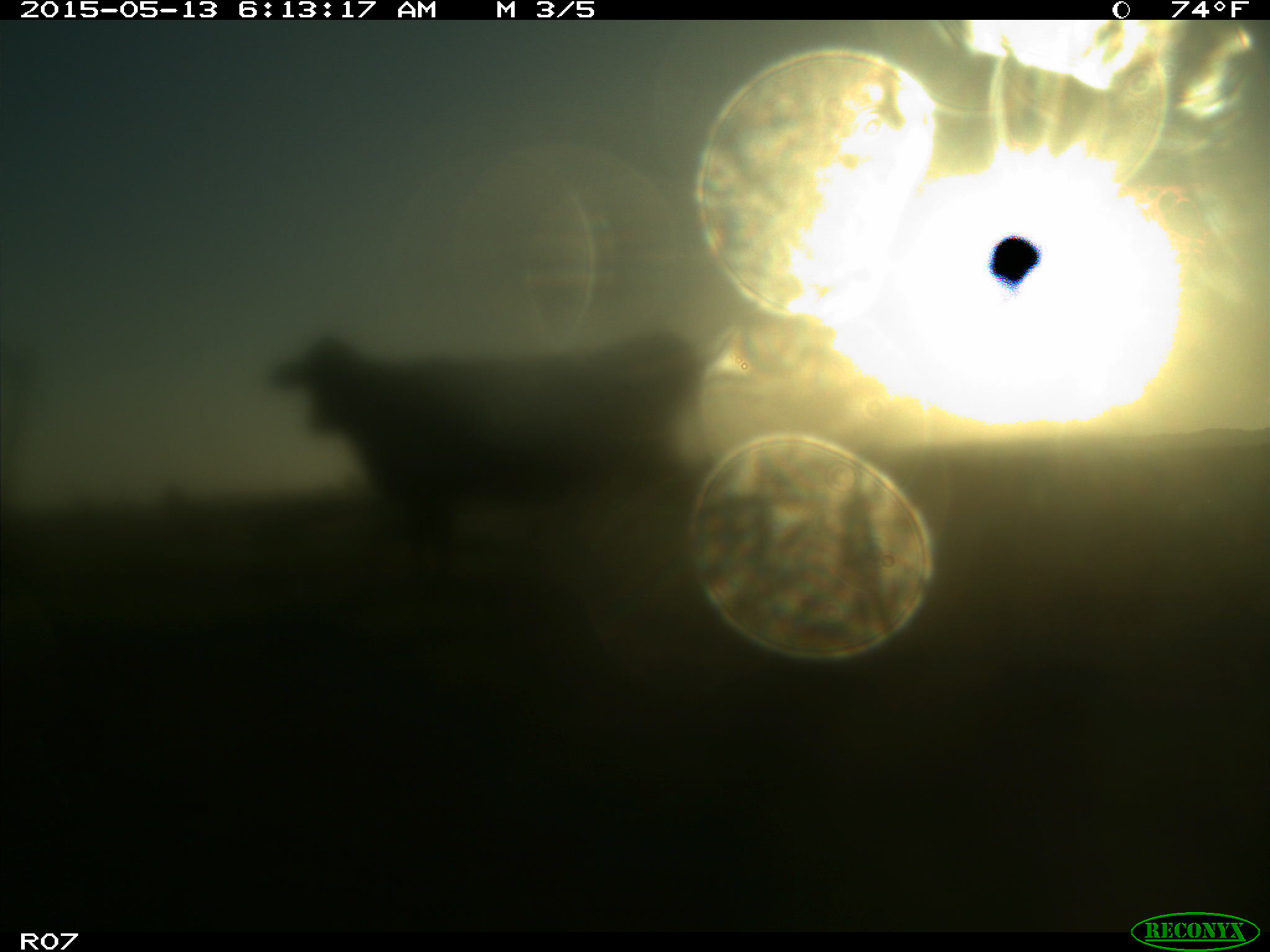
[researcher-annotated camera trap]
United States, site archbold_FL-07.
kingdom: Animalia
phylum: Chordata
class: Mammalia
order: Artiodactyla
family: Bovidae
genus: Bos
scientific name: Bos taurus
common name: domestic cow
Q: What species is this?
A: Bos taurus (domestic cow).